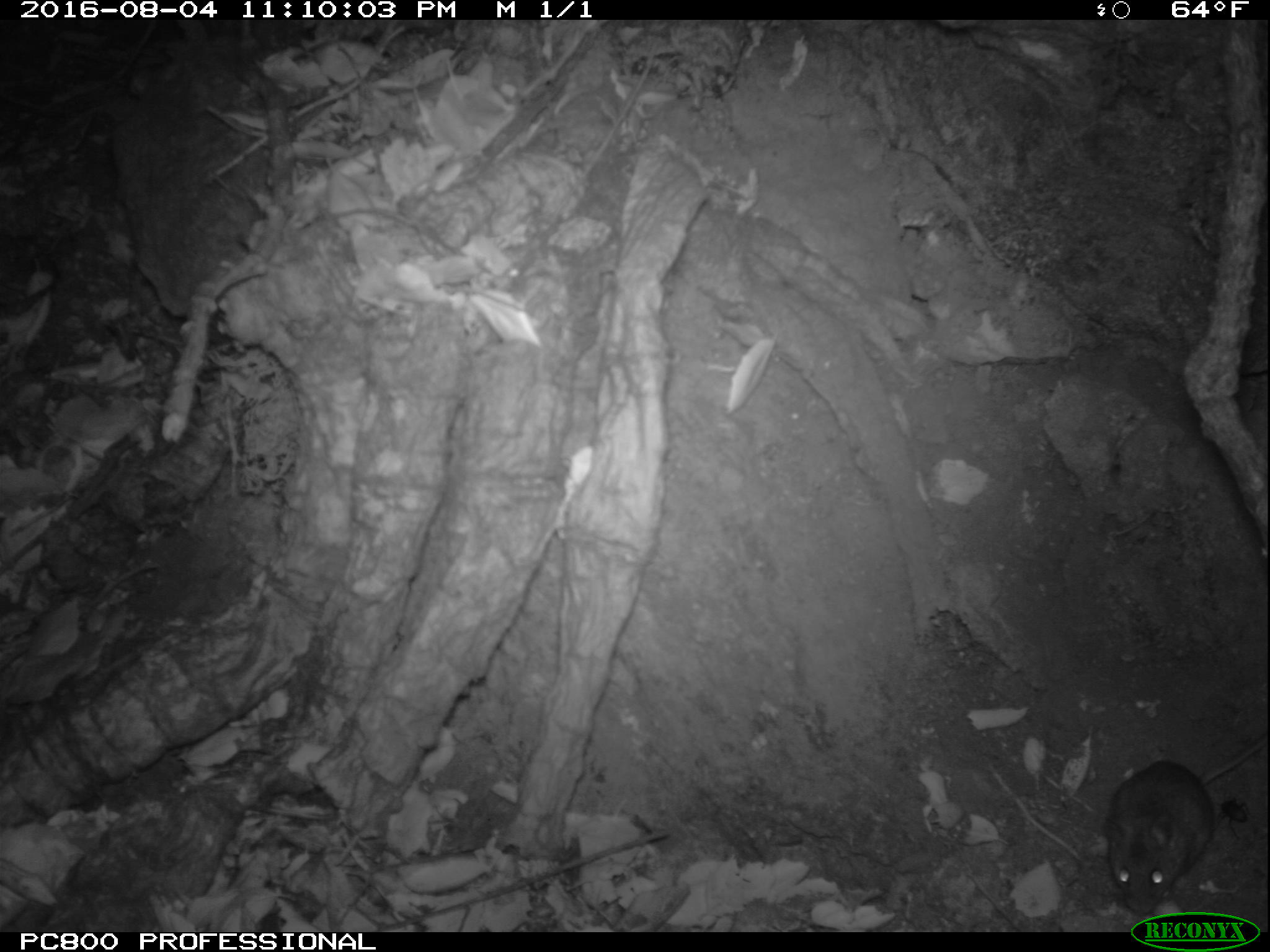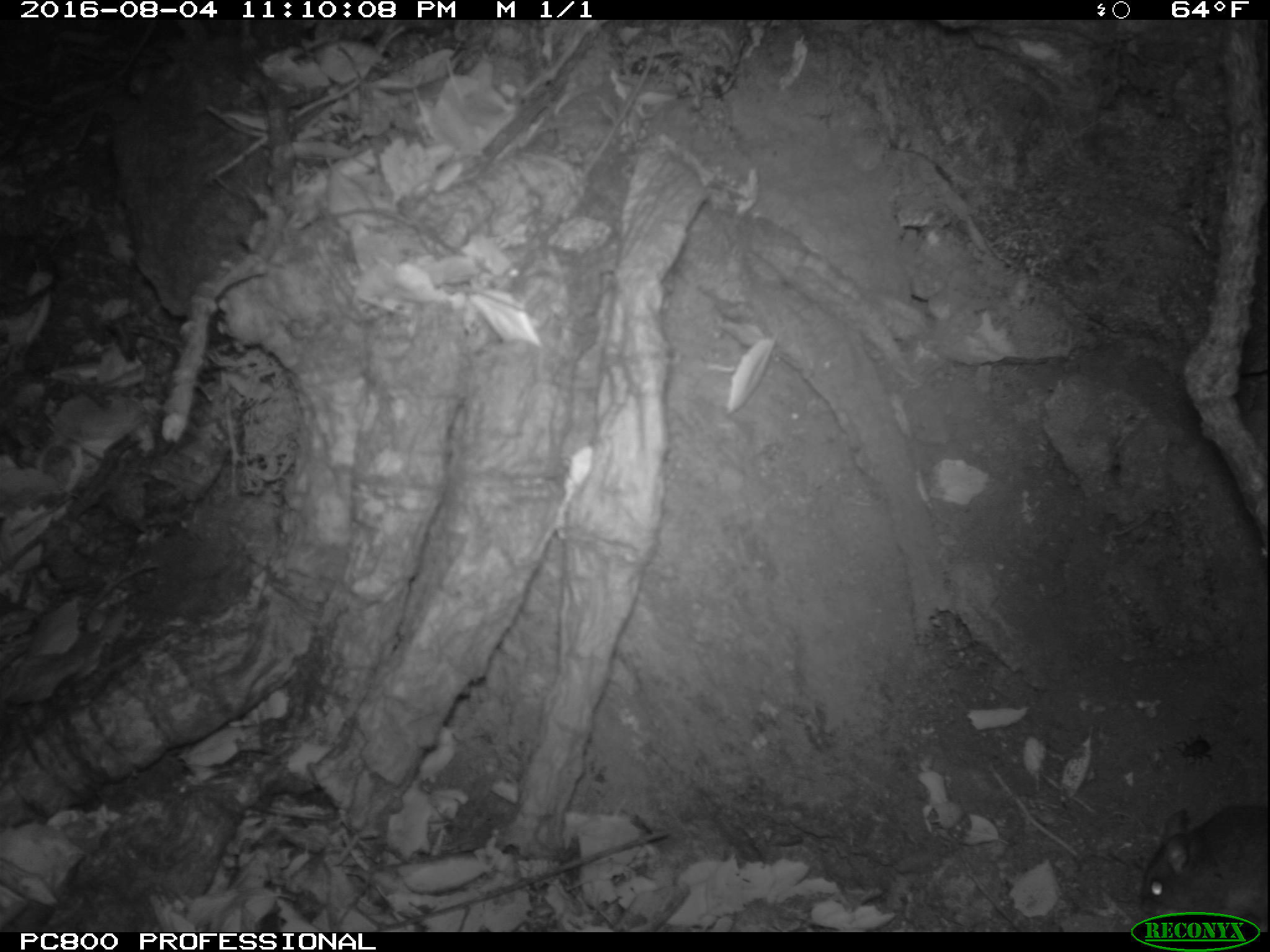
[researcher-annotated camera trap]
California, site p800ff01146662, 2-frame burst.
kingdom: Animalia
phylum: Chordata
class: Mammalia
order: Rodentia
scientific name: Rodentia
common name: rodent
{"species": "rodent (Rodentia)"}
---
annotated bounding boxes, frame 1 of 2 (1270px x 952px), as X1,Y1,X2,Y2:
rodent: 1105,734,1266,914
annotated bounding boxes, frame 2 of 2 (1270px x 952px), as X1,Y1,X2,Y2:
rodent: 1135,806,1269,927